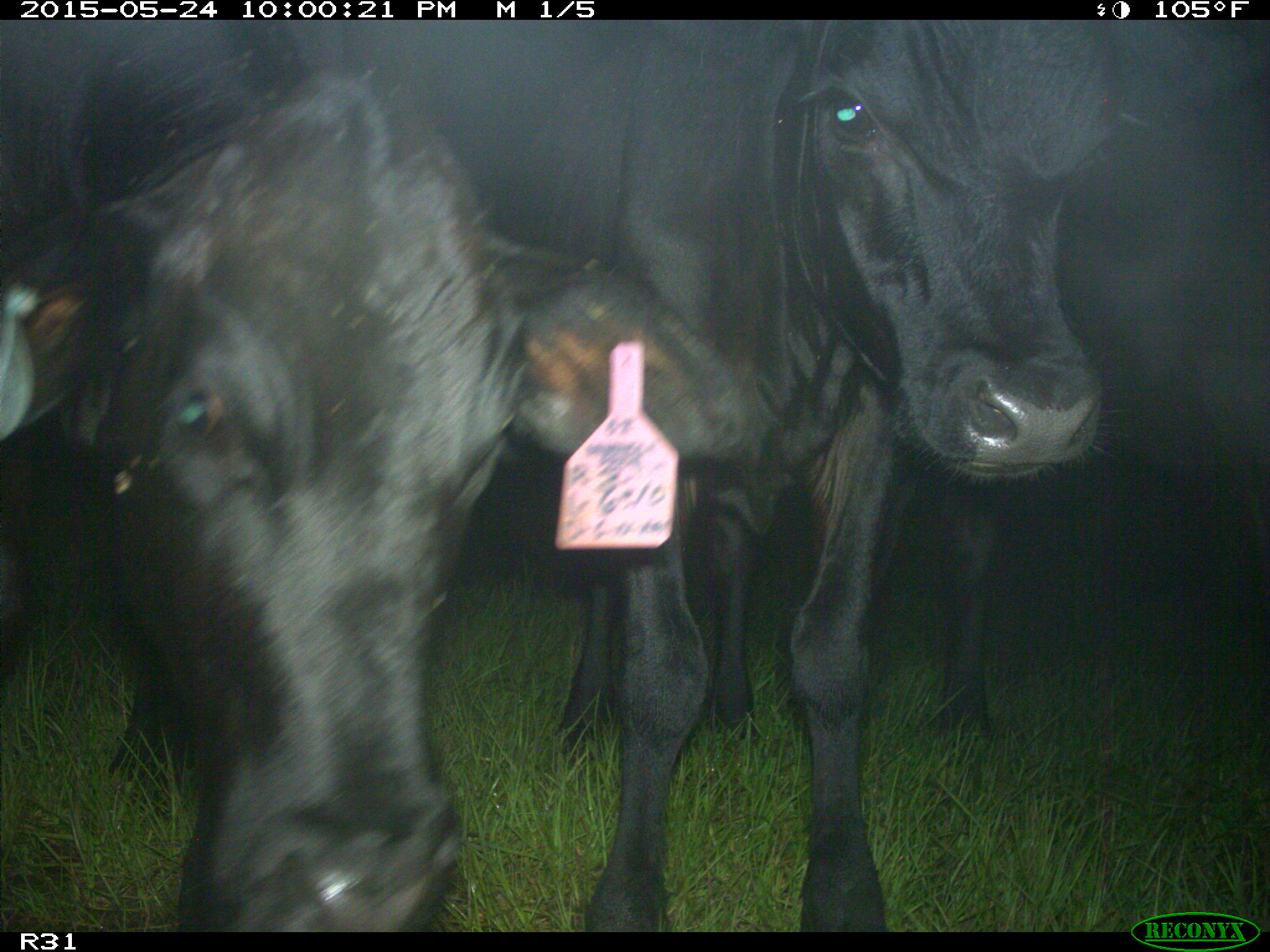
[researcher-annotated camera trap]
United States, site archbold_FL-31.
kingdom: Animalia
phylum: Chordata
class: Mammalia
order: Artiodactyla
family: Bovidae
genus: Bos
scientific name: Bos taurus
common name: domestic cow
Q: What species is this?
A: Bos taurus (domestic cow).